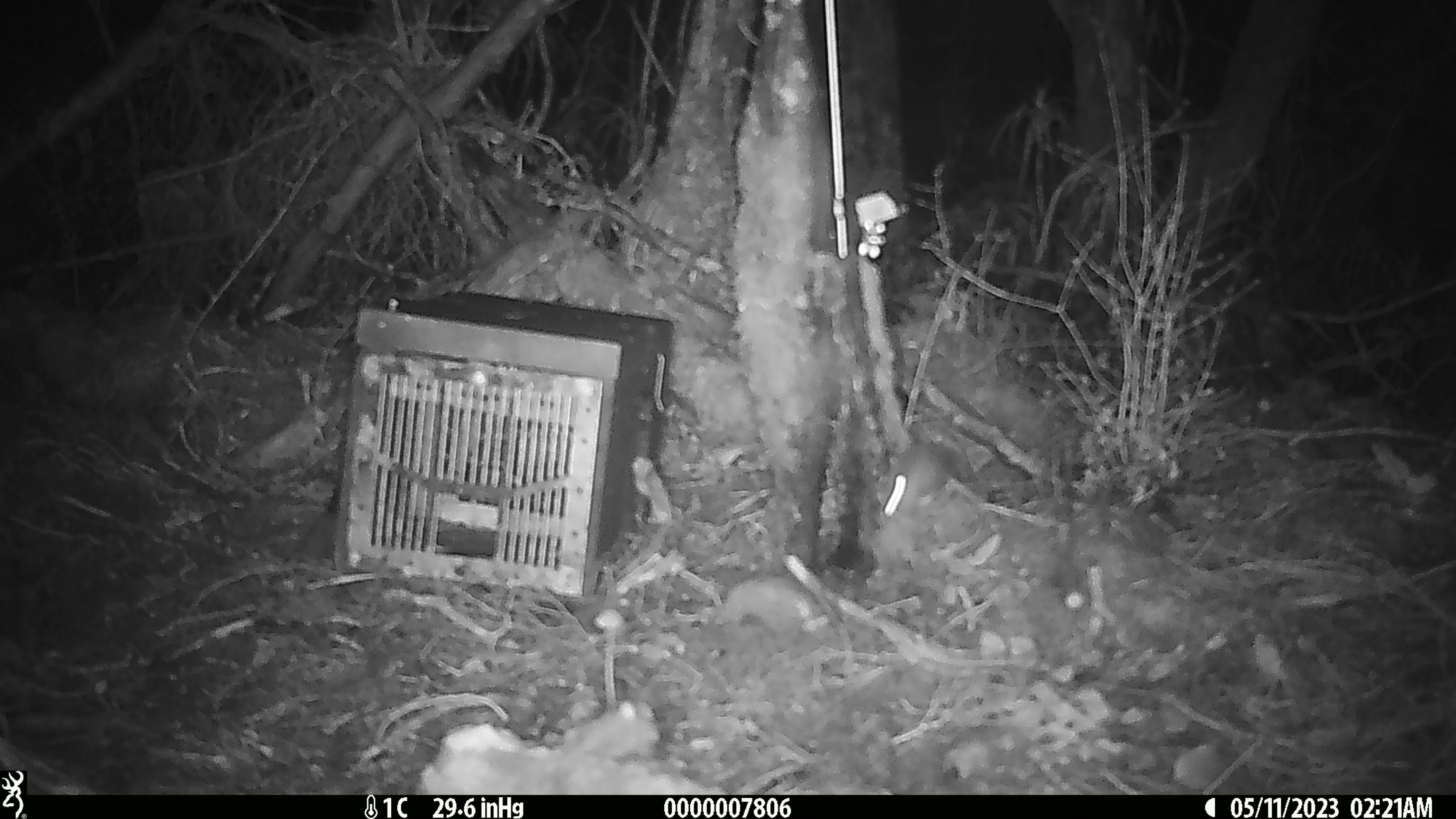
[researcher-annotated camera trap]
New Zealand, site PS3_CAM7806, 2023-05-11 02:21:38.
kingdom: Animalia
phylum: Chordata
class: Mammalia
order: Rodentia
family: Muridae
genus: Mus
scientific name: Mus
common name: mouse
Mouse (Mus).